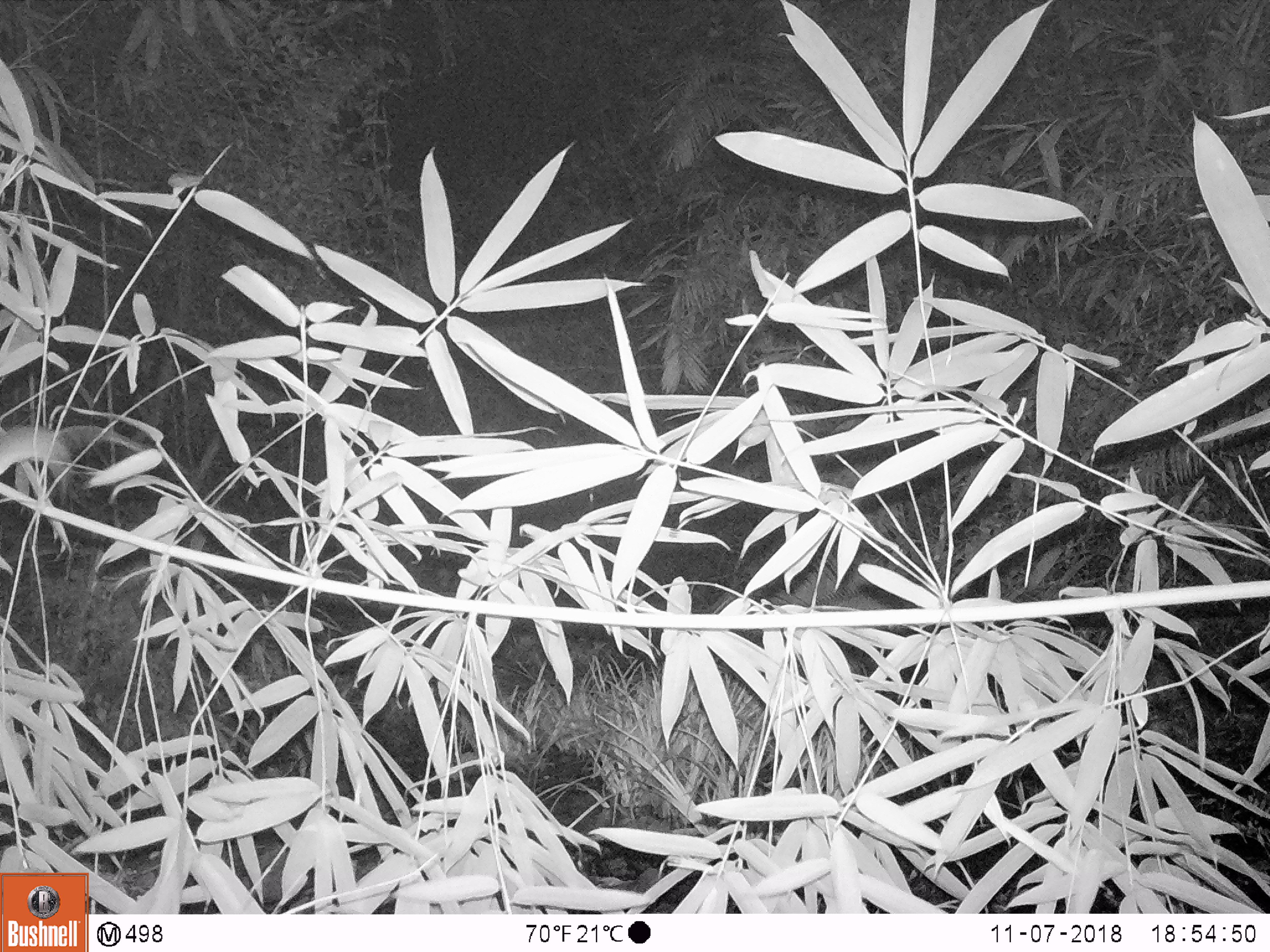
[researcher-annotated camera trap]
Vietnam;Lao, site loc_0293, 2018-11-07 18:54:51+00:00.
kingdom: Animalia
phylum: Chordata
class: Mammalia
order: Rodentia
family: Muridae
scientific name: Muridae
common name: old-world mice and rats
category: unidentified murid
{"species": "unidentified murid (old-world mice and rats) (Muridae)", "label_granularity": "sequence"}